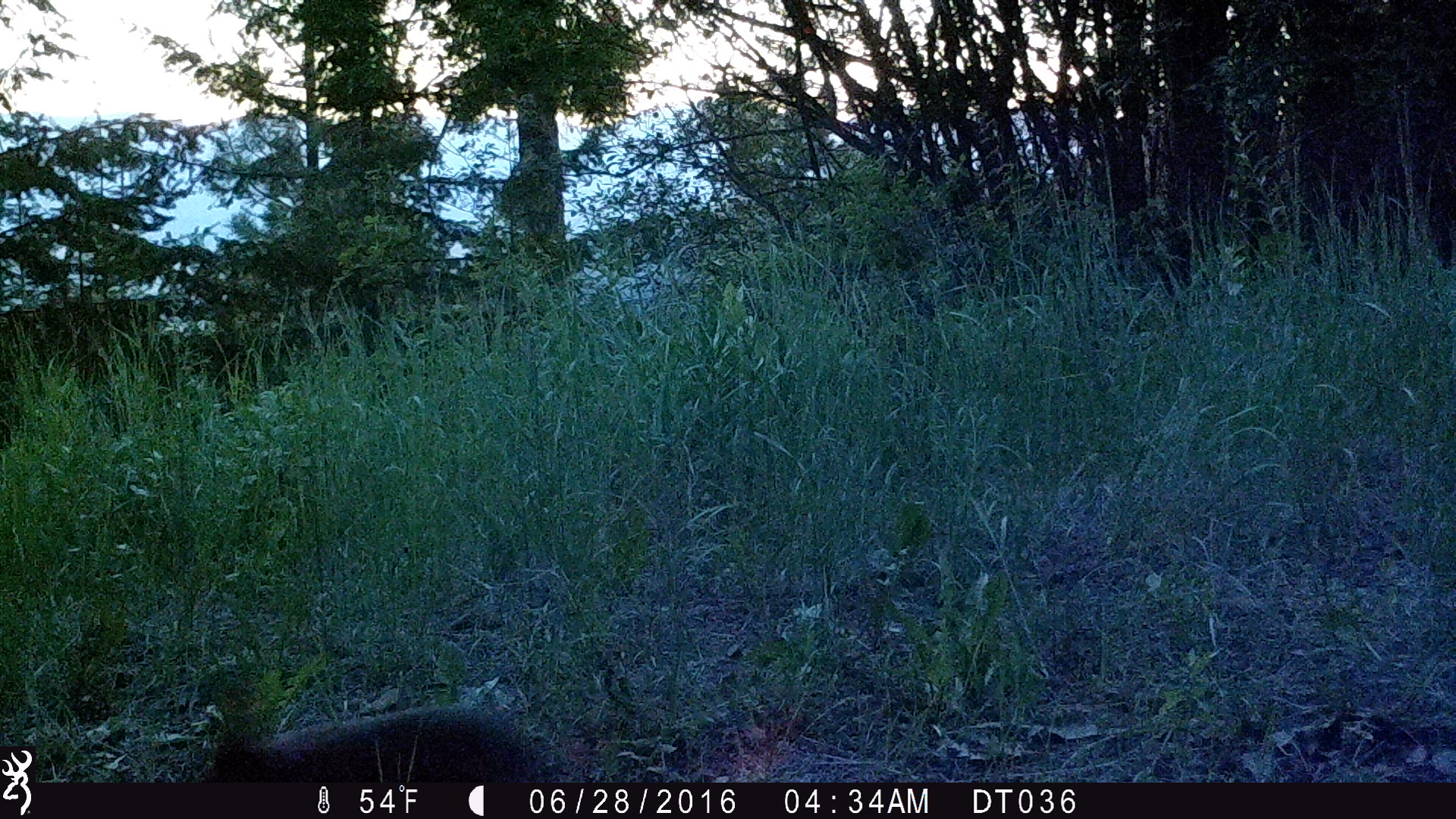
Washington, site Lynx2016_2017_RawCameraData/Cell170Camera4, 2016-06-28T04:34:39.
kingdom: Animalia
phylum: Chordata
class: Mammalia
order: Lagomorpha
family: Leporidae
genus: Lepus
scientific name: Lepus americanus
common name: snowshoe hare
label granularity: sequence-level